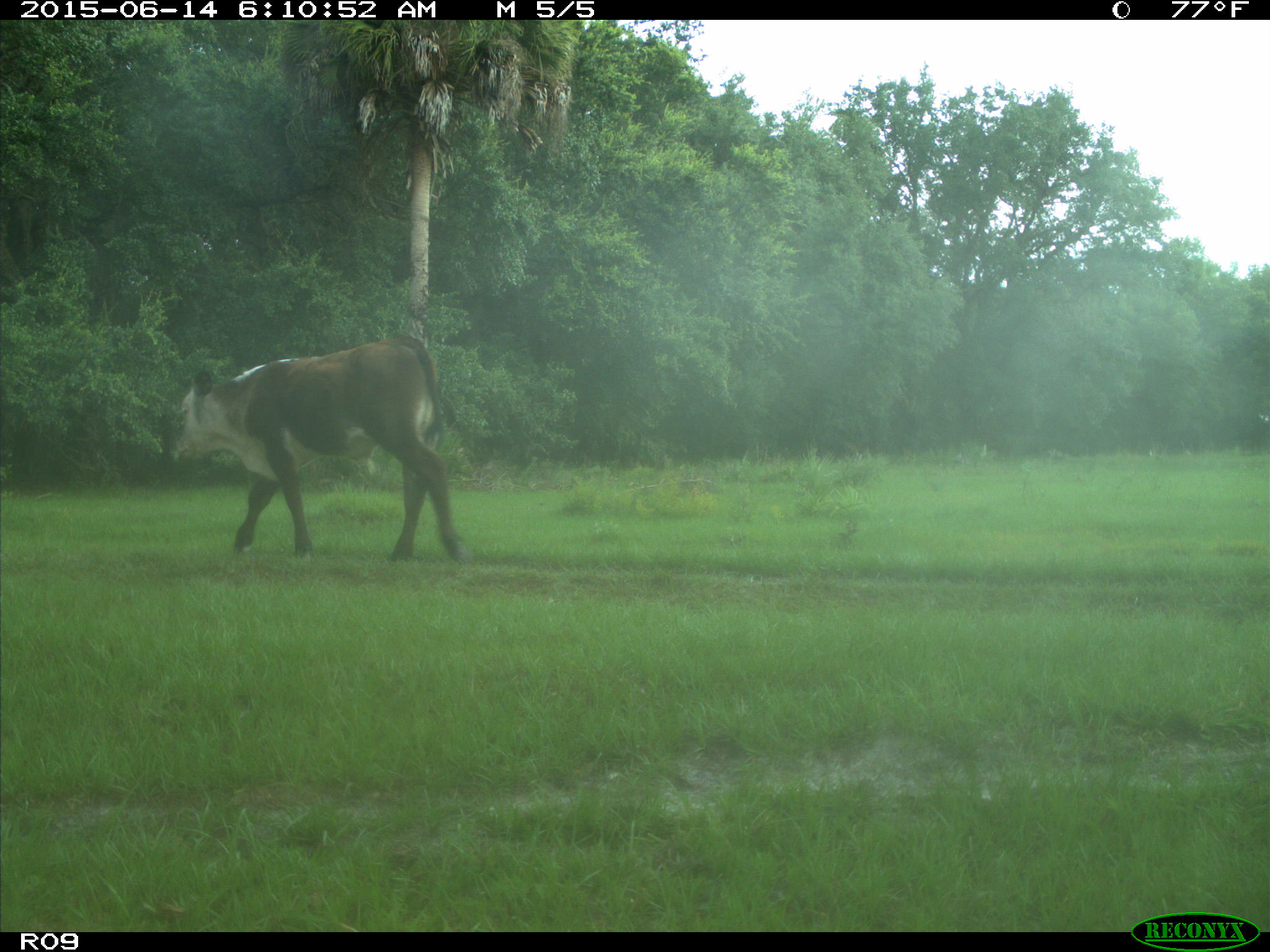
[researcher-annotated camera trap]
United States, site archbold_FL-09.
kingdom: Animalia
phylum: Chordata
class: Mammalia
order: Artiodactyla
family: Bovidae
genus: Bos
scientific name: Bos taurus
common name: domestic cow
Bos taurus (domestic cow).